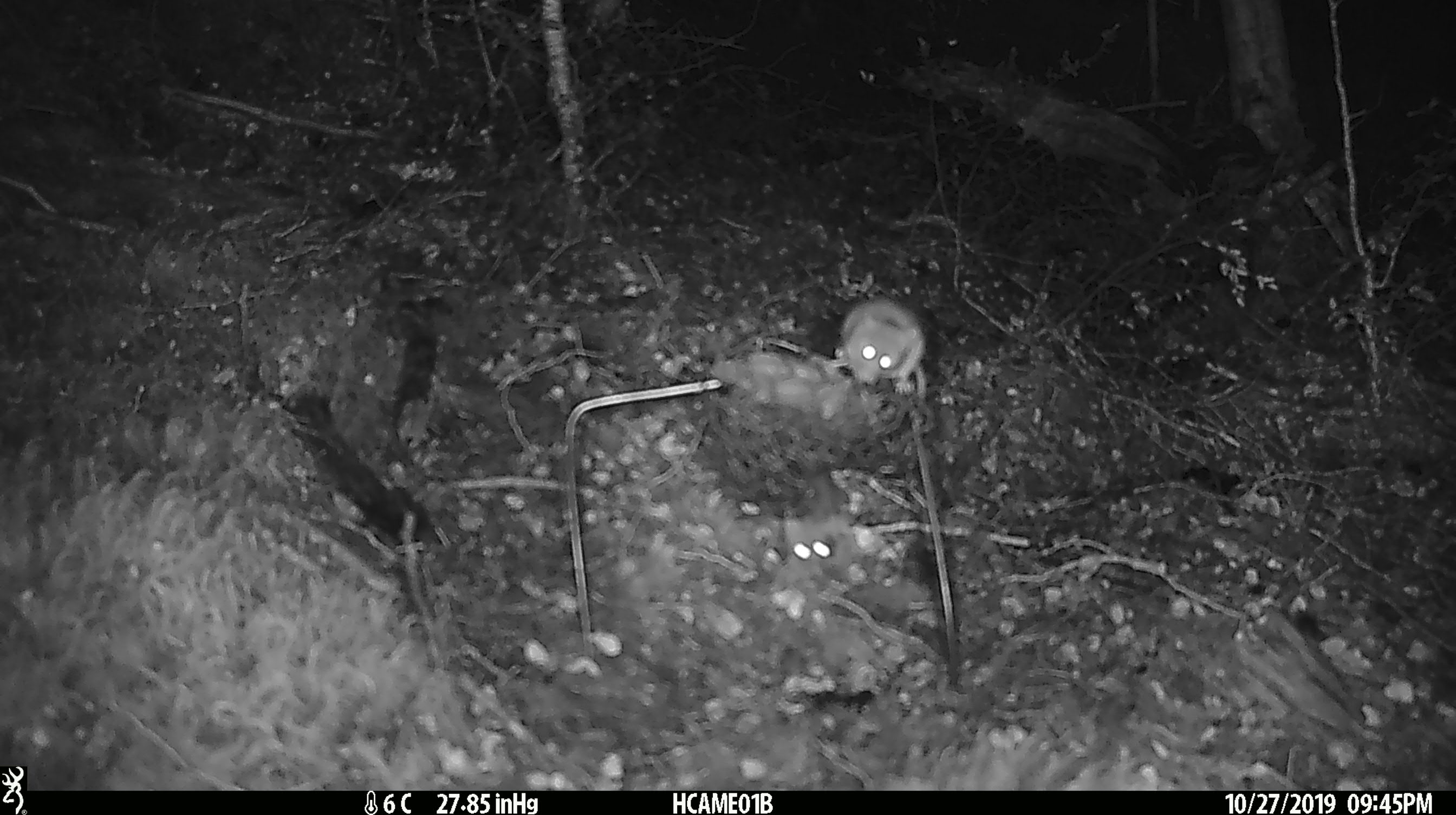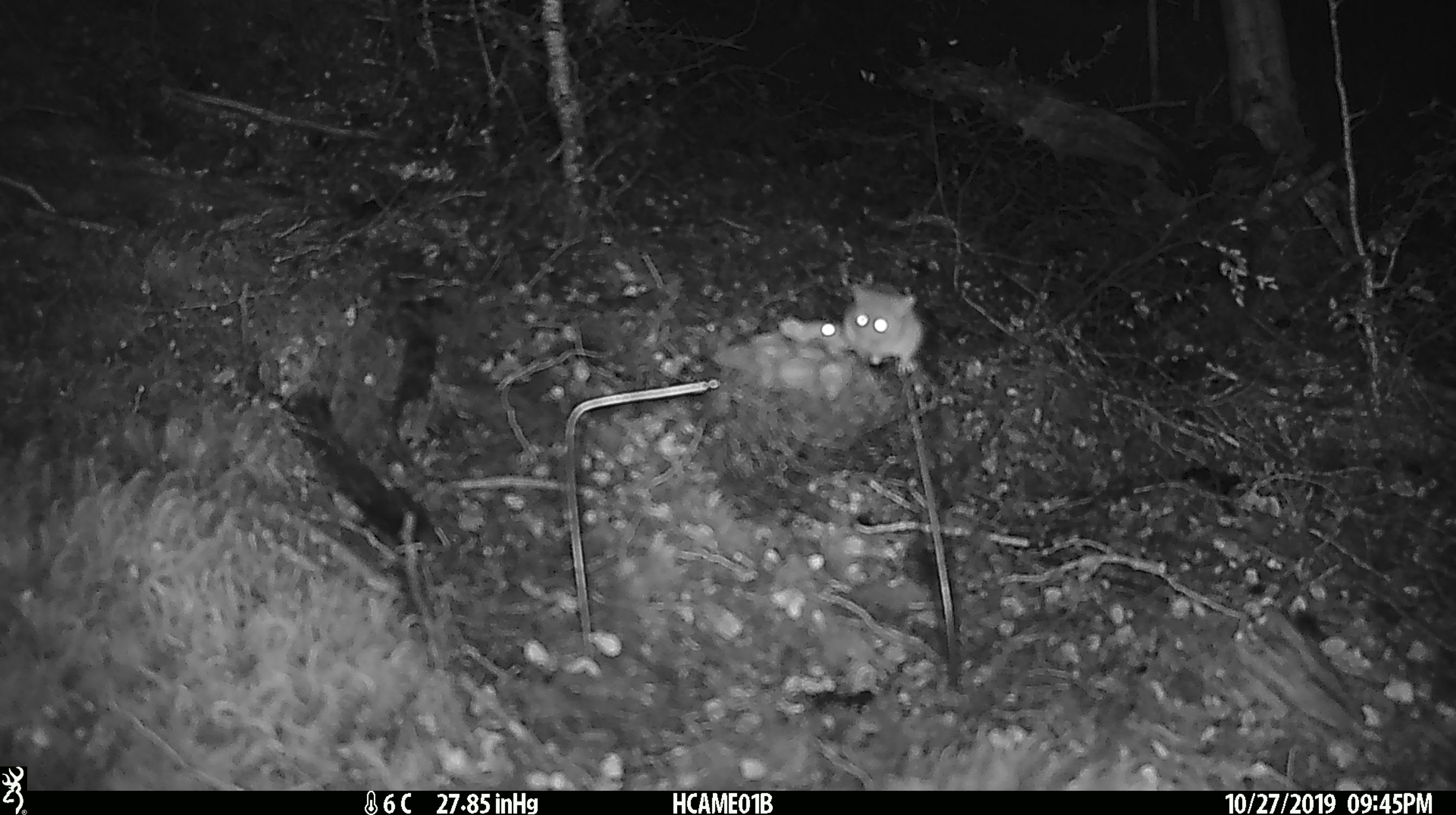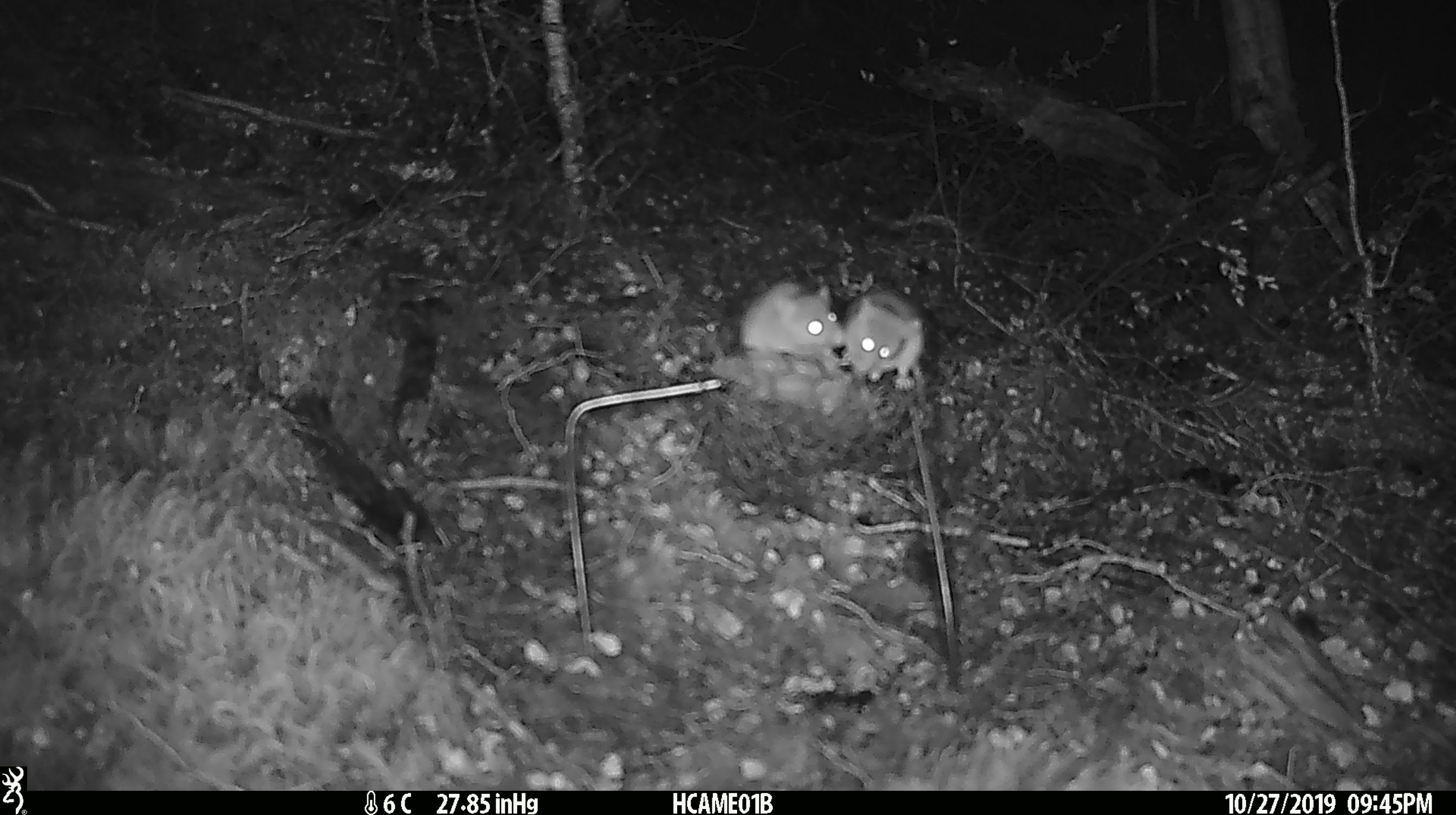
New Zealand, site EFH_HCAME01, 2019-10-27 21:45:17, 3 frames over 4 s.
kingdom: Animalia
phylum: Chordata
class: Mammalia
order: Rodentia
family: Muridae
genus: Mus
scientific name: Mus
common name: mouse